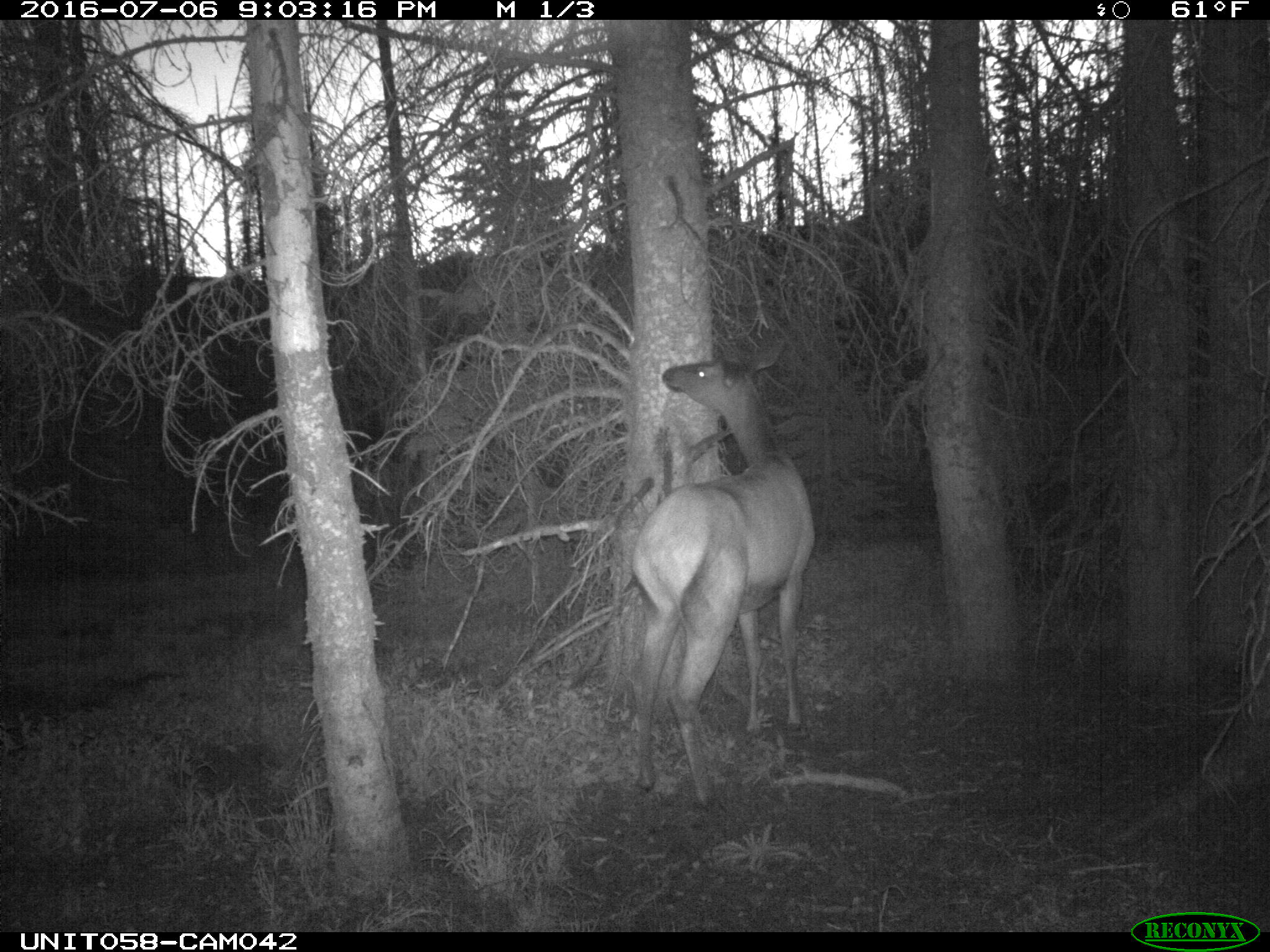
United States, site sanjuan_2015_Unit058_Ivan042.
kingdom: Animalia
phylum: Chordata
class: Mammalia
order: Artiodactyla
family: Cervidae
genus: Cervus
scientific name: Cervus elaphus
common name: red deer